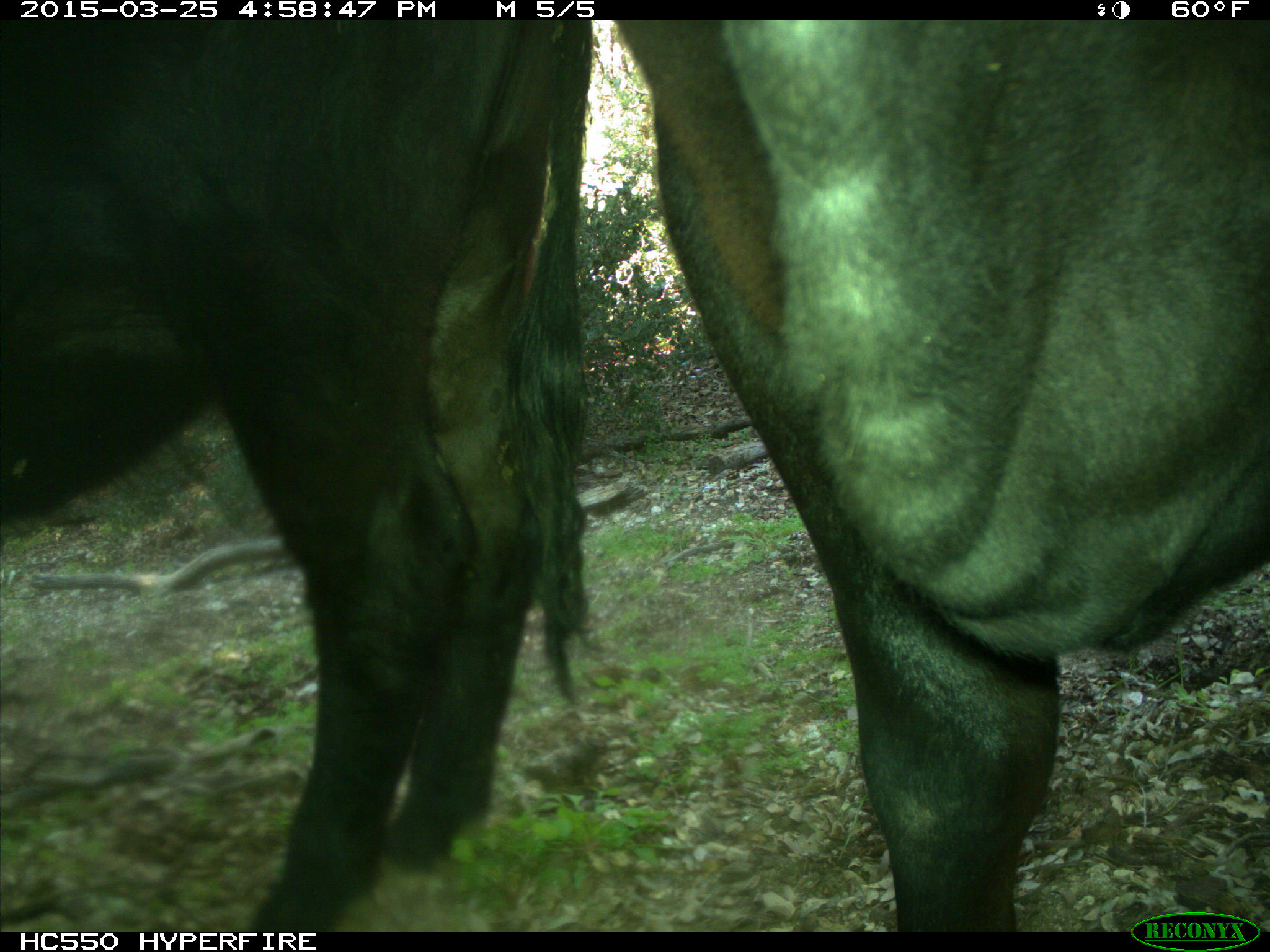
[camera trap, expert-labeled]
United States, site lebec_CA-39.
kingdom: Animalia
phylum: Chordata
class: Mammalia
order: Artiodactyla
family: Bovidae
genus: Bos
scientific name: Bos taurus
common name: domestic cow